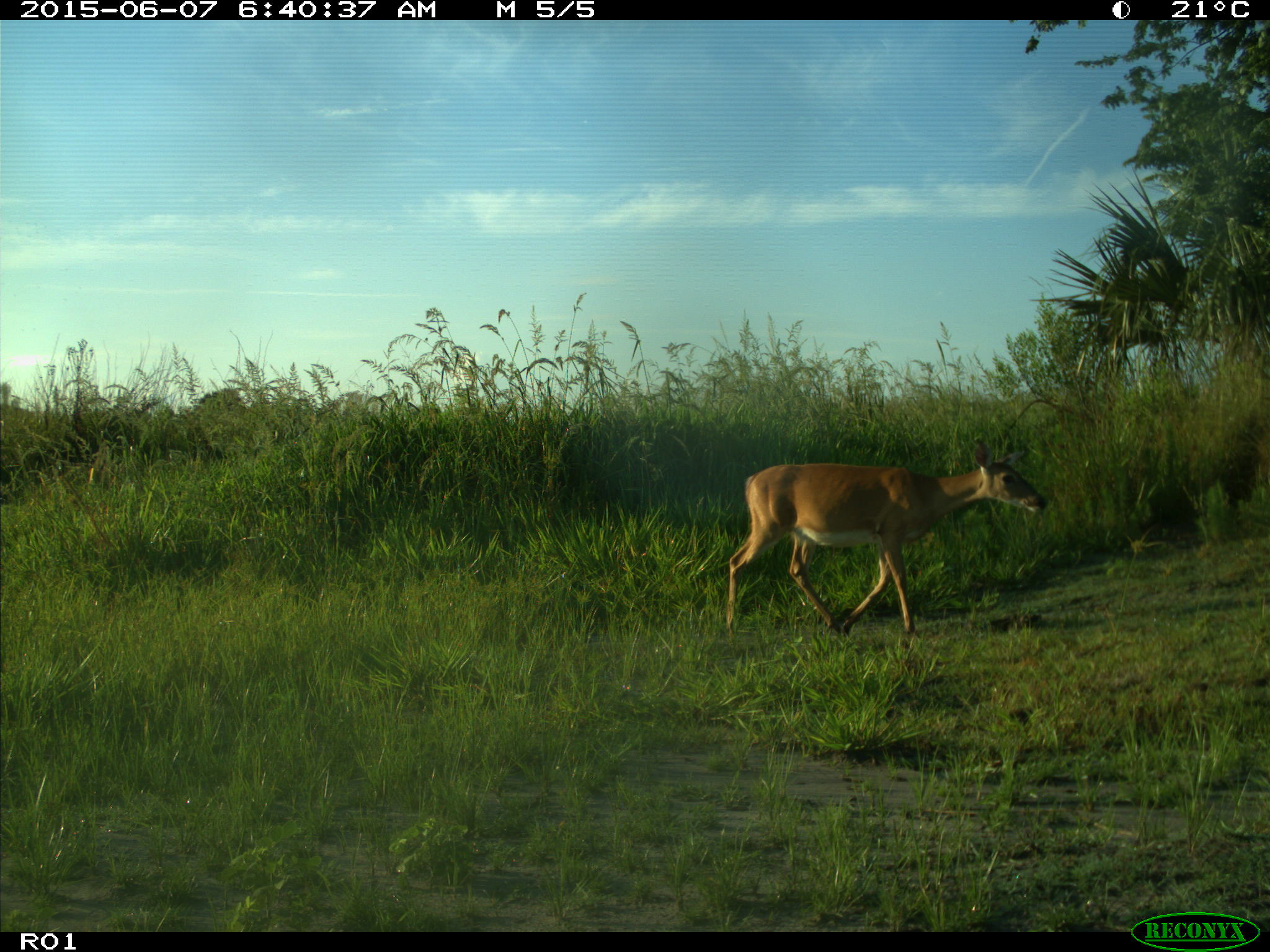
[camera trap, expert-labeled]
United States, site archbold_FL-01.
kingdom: Animalia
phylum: Chordata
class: Mammalia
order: Artiodactyla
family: Cervidae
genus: Odocoileus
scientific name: Odocoileus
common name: deer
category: unidentified deer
Unidentified deer (deer) (Odocoileus).